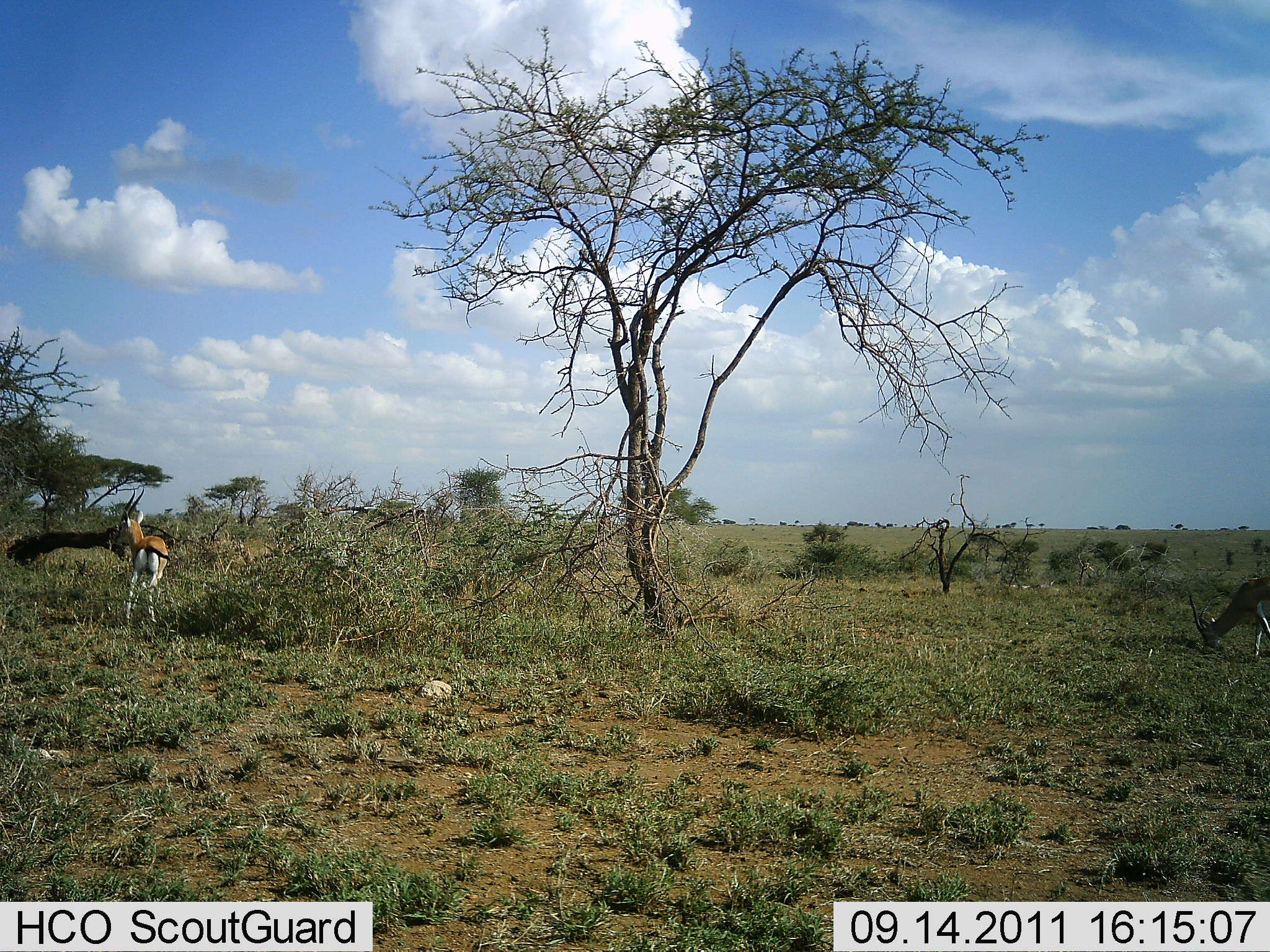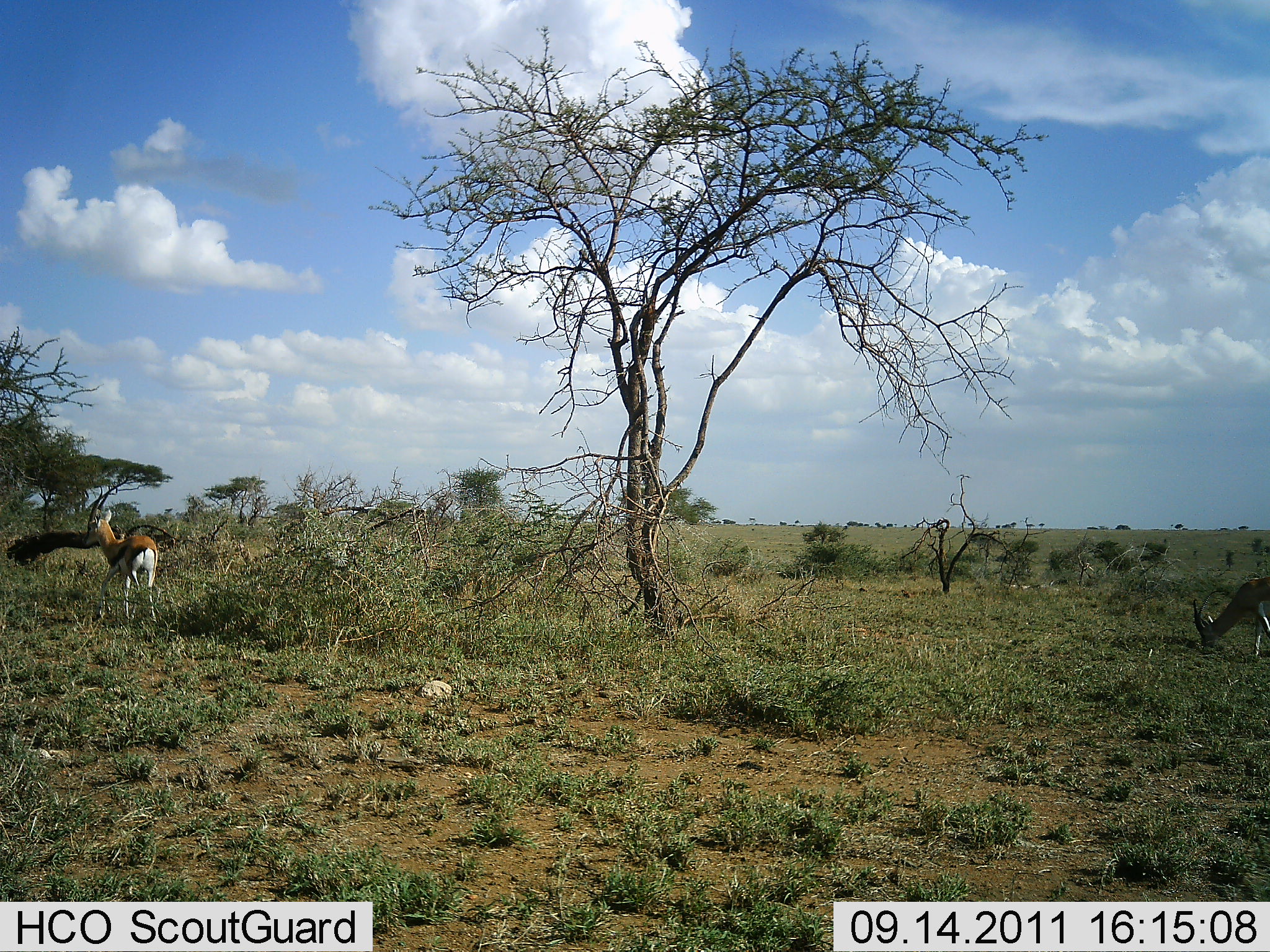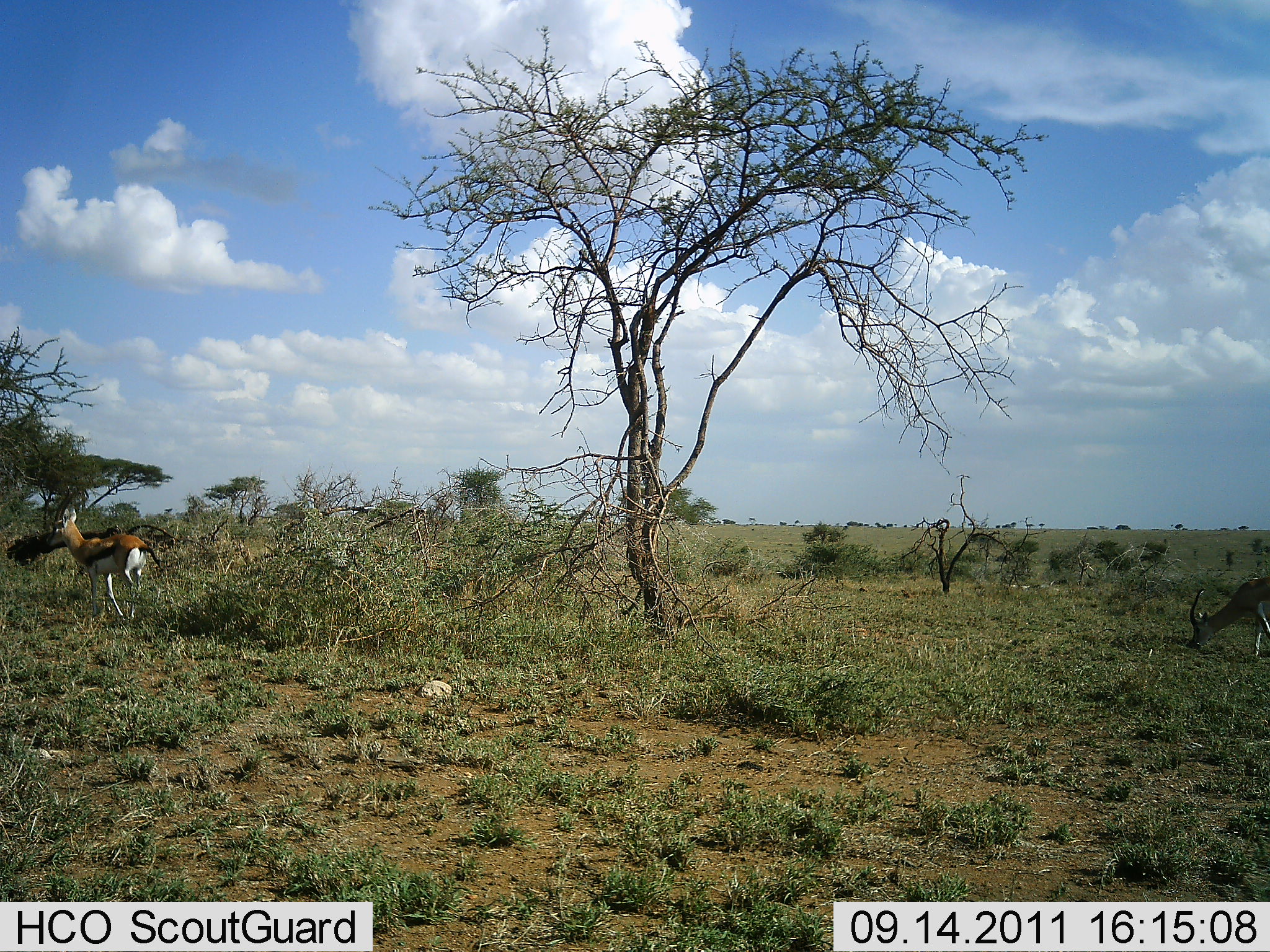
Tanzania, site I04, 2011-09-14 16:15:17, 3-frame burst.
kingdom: Animalia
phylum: Chordata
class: Mammalia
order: Artiodactyla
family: Bovidae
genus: Eudorcas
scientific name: Eudorcas thomsonii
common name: thomson's gazelle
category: gazellethomsons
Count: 2.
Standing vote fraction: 57%.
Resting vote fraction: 0%.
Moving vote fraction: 43%.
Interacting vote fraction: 0%.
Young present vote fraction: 0%.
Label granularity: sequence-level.